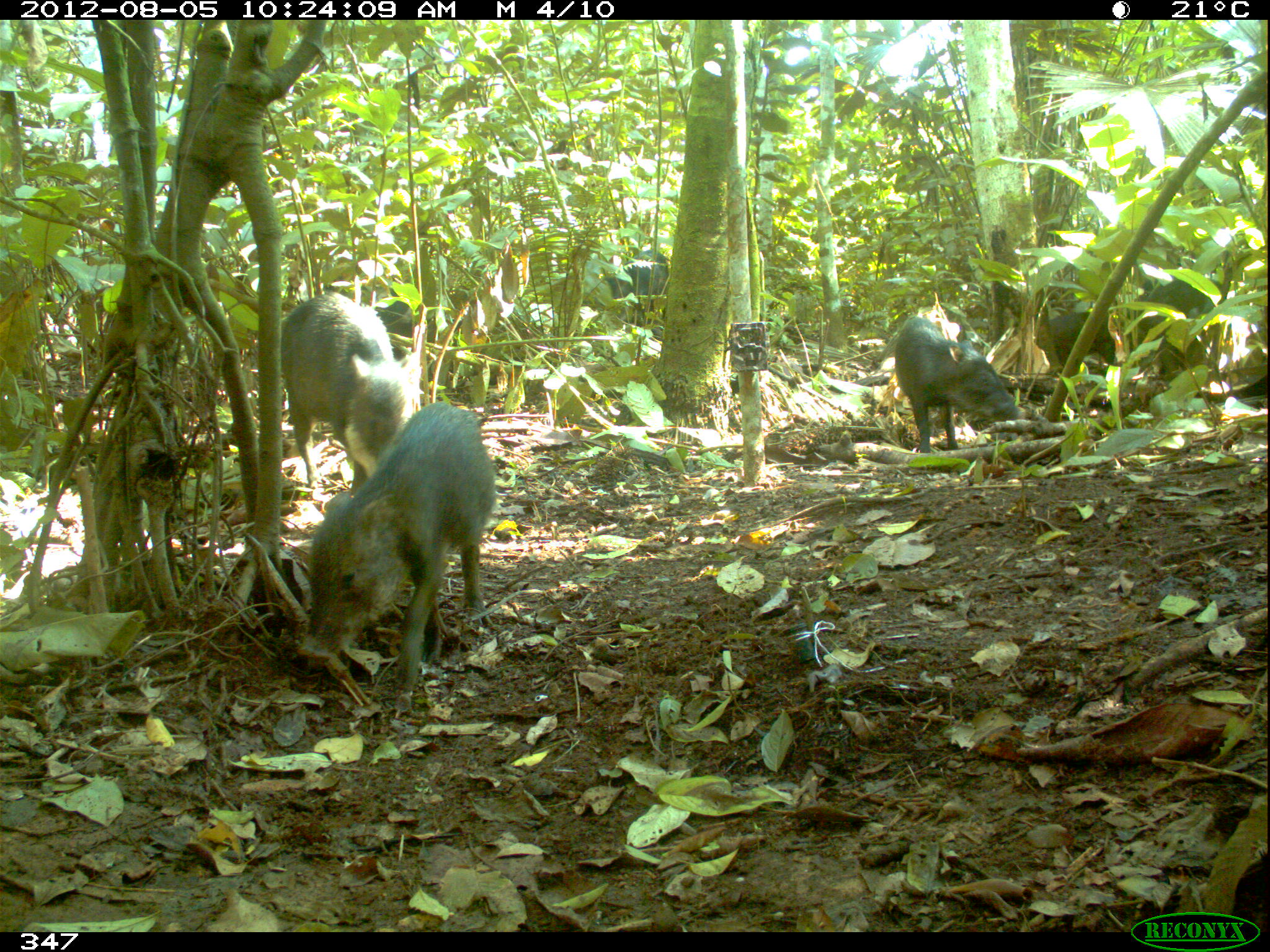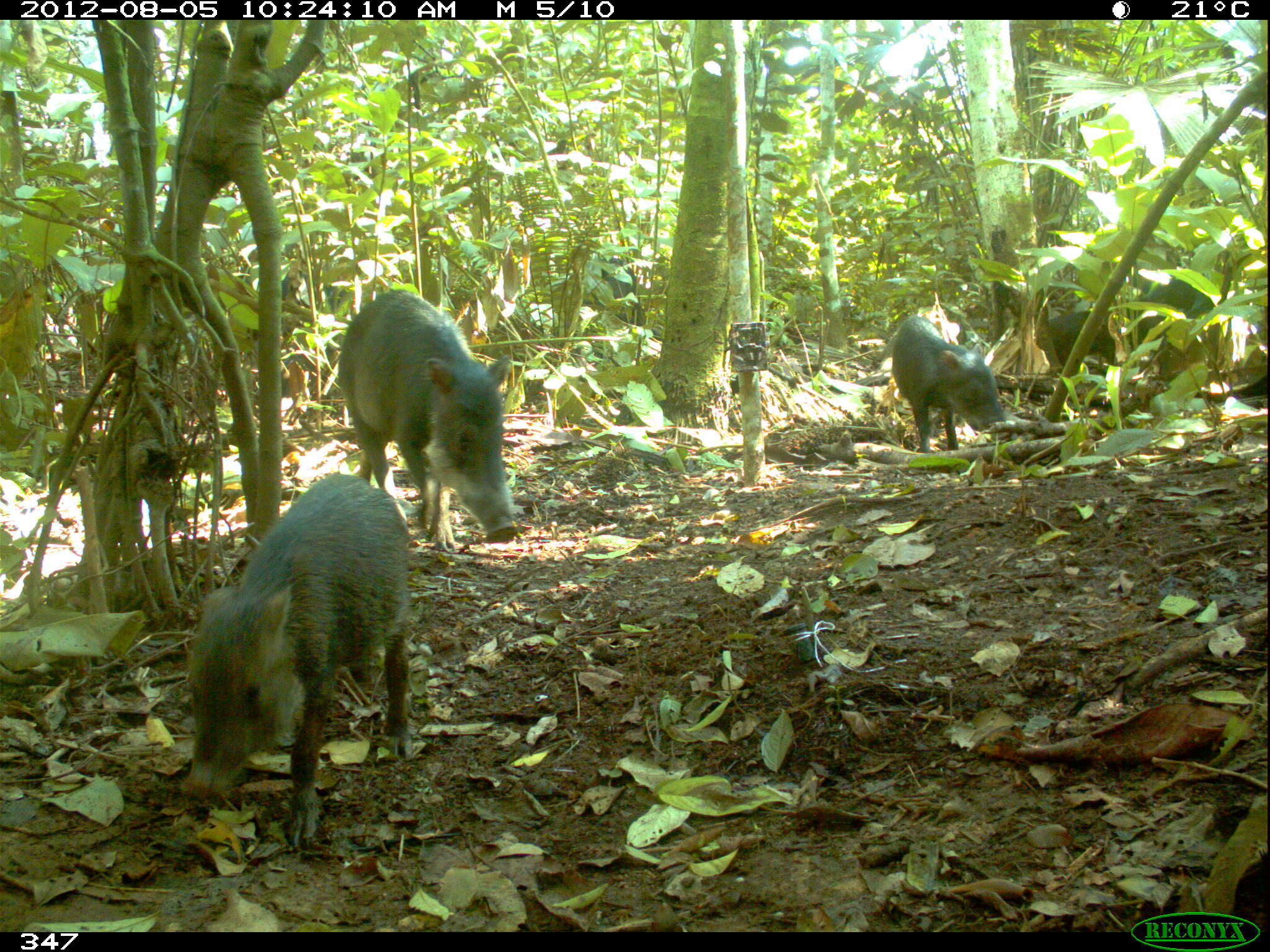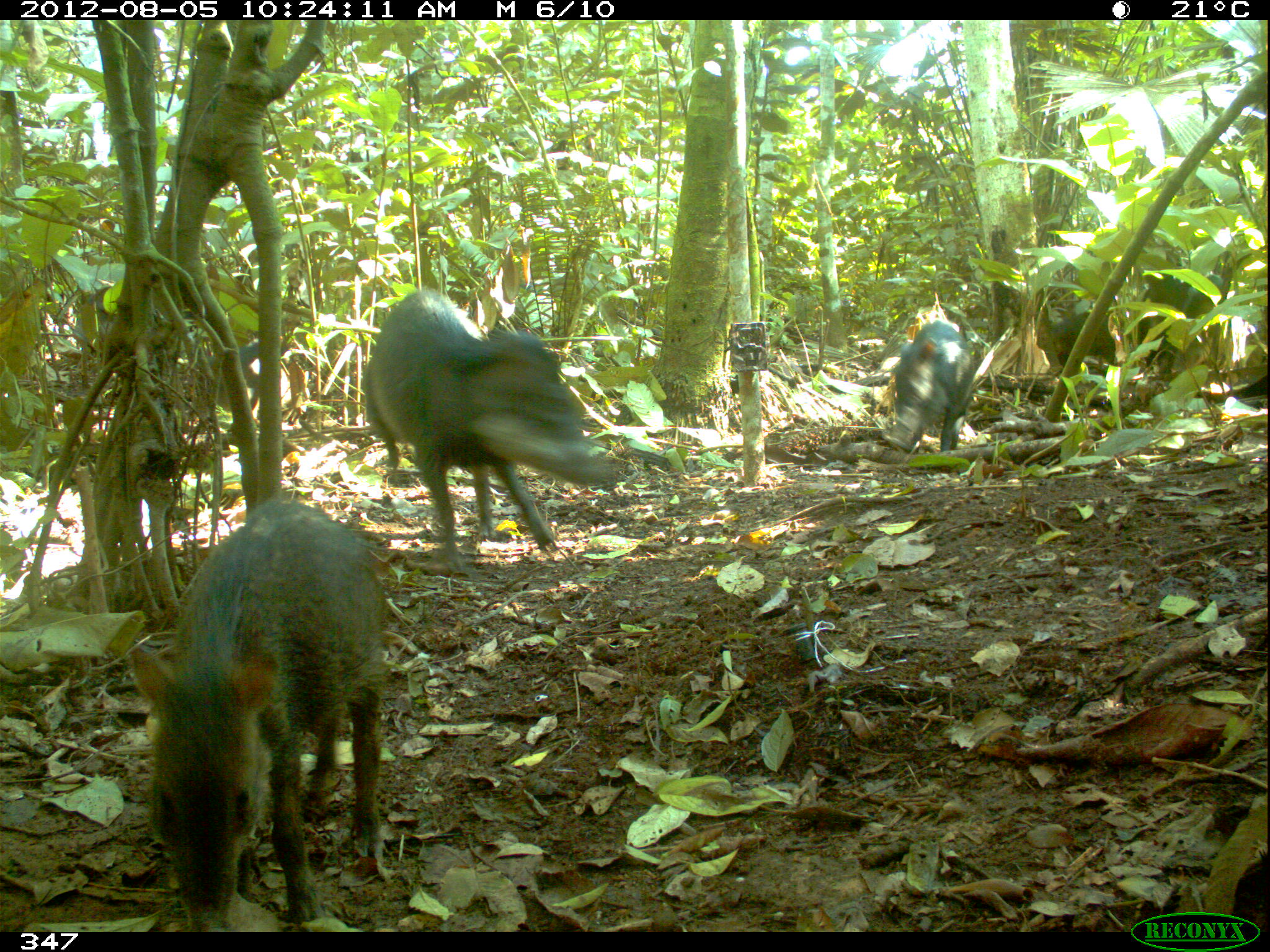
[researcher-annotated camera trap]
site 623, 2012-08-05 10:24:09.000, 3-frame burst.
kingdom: Animalia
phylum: Chordata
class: Mammalia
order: Artiodactyla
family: Tayassuidae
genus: Tayassu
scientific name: Tayassu pecari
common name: white-lipped peccary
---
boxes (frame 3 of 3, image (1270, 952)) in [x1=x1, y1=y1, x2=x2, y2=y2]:
tayassu pecari: [x1=125, y1=496, x2=394, y2=930]; [x1=359, y1=285, x2=619, y2=573]; [x1=882, y1=319, x2=975, y2=453]; [x1=1136, y1=274, x2=1192, y2=375]; [x1=1050, y1=309, x2=1126, y2=368]; [x1=203, y1=342, x2=261, y2=419]